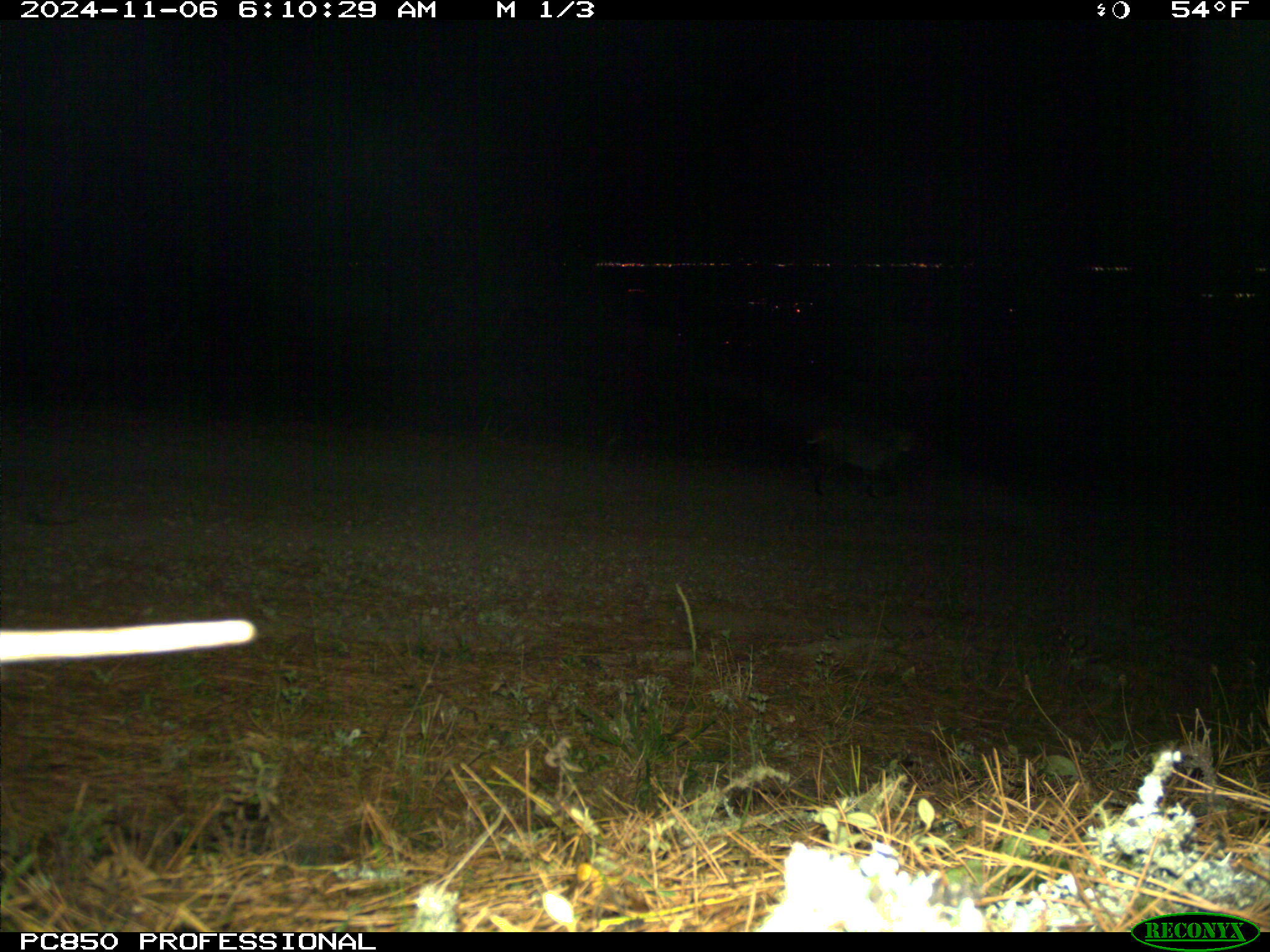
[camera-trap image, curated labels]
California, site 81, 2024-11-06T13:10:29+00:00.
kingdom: Animalia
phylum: Chordata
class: Mammalia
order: Carnivora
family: Felidae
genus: Lynx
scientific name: Lynx rufus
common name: bobcat